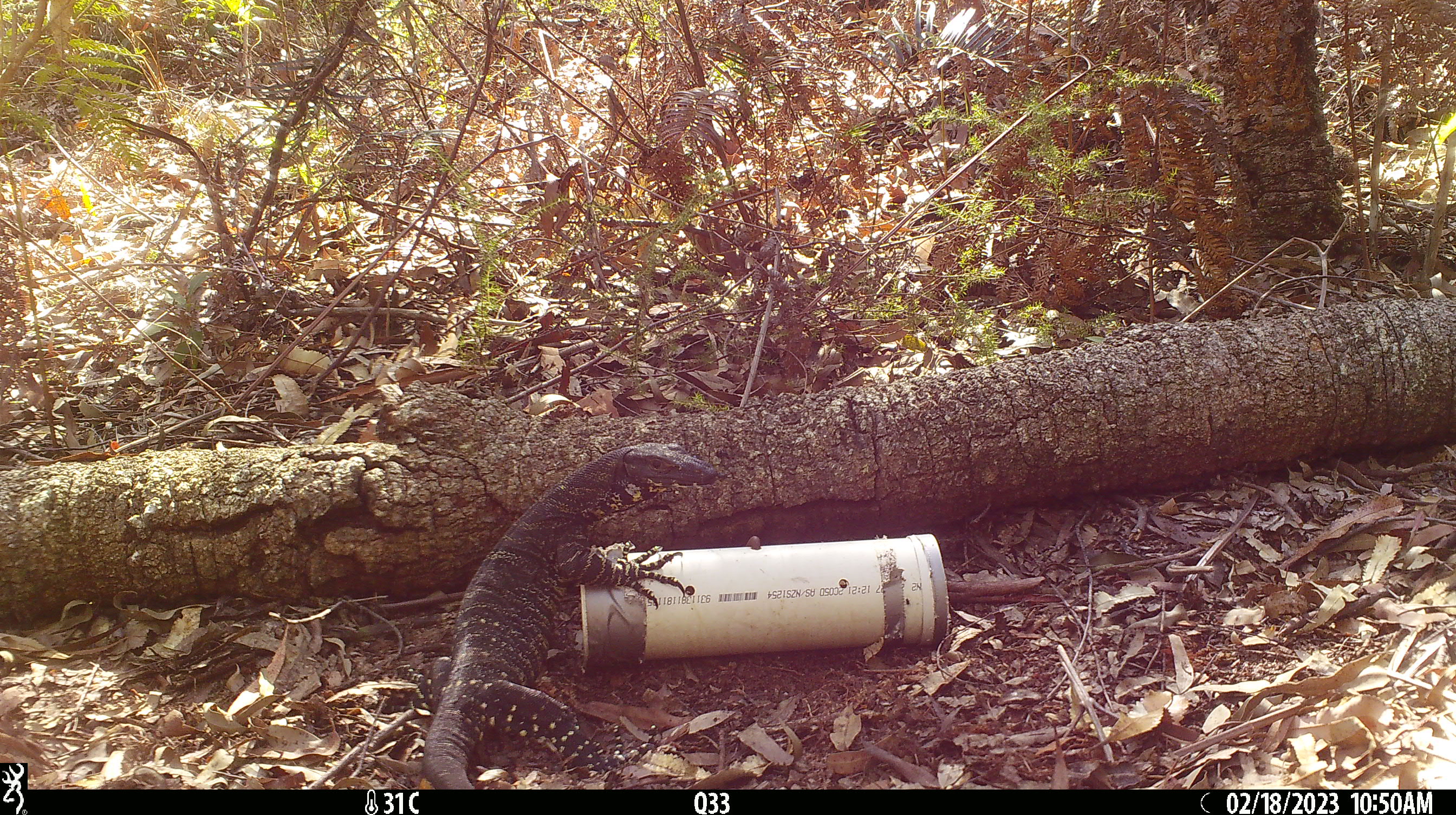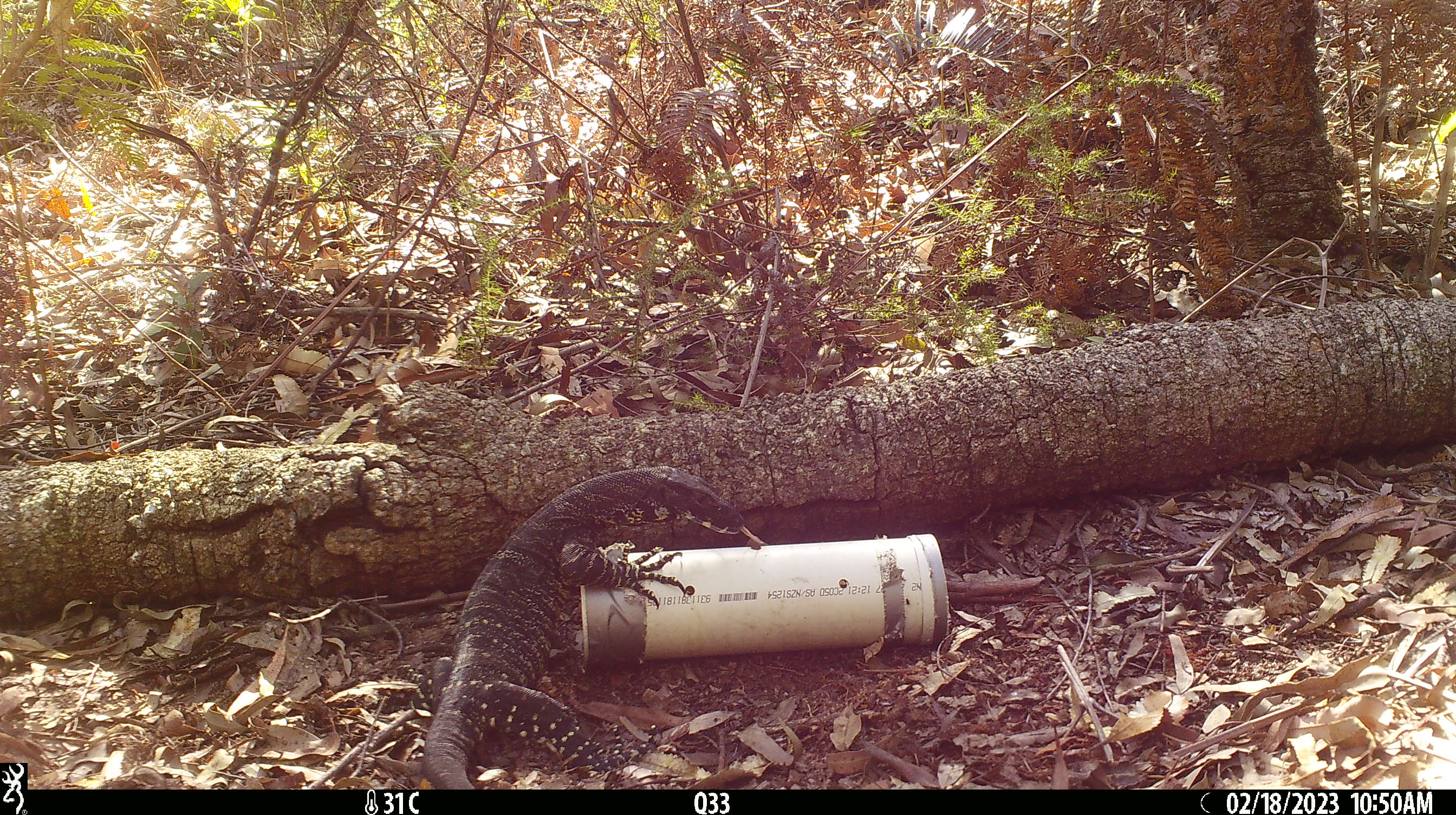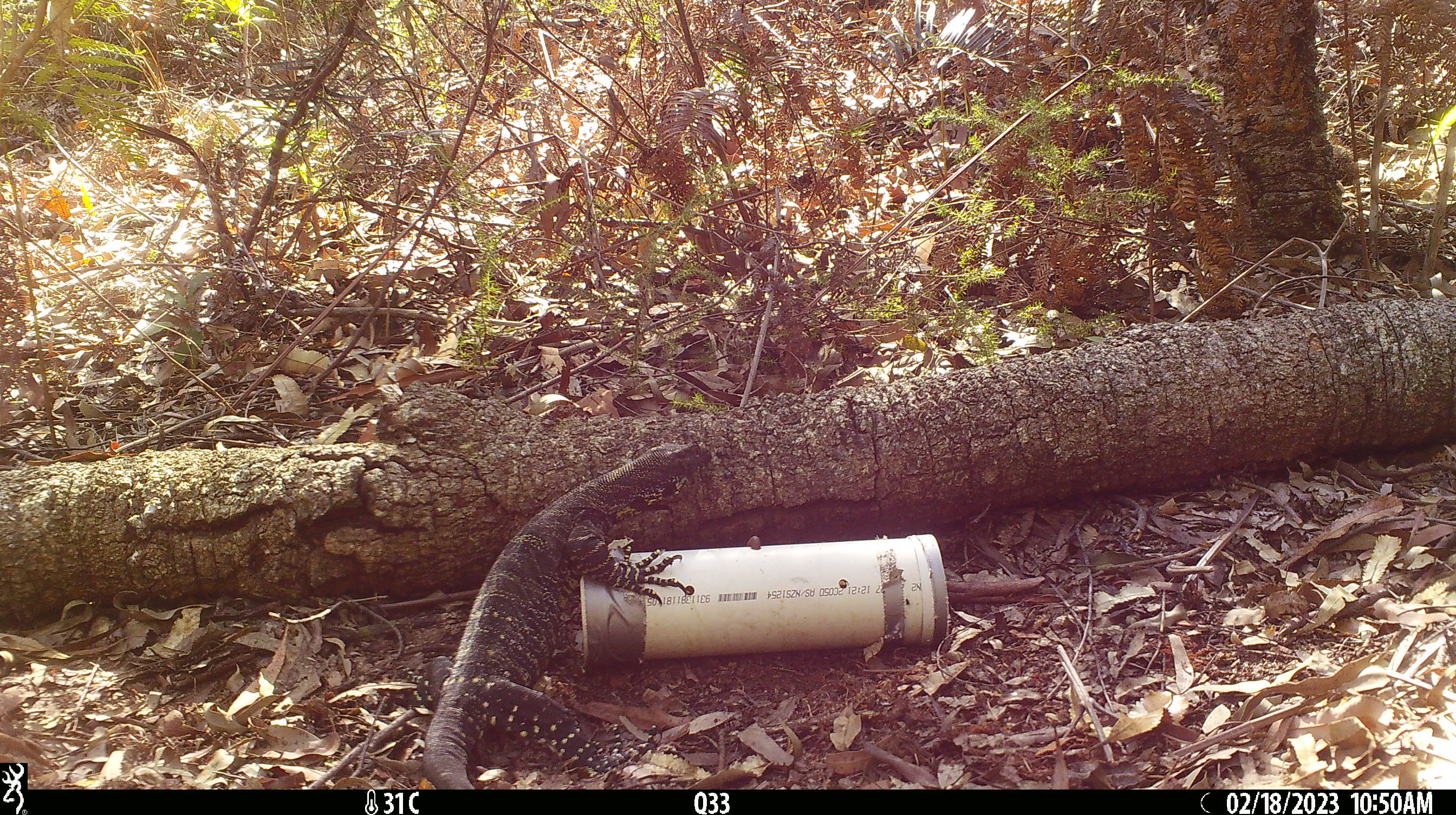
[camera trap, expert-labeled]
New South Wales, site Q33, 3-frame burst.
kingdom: Animalia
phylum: Chordata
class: Reptilia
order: Squamata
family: Varanidae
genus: Varanus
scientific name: Varanus varius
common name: lace monitor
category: goanna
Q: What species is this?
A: Goanna (lace monitor) (Varanus varius).